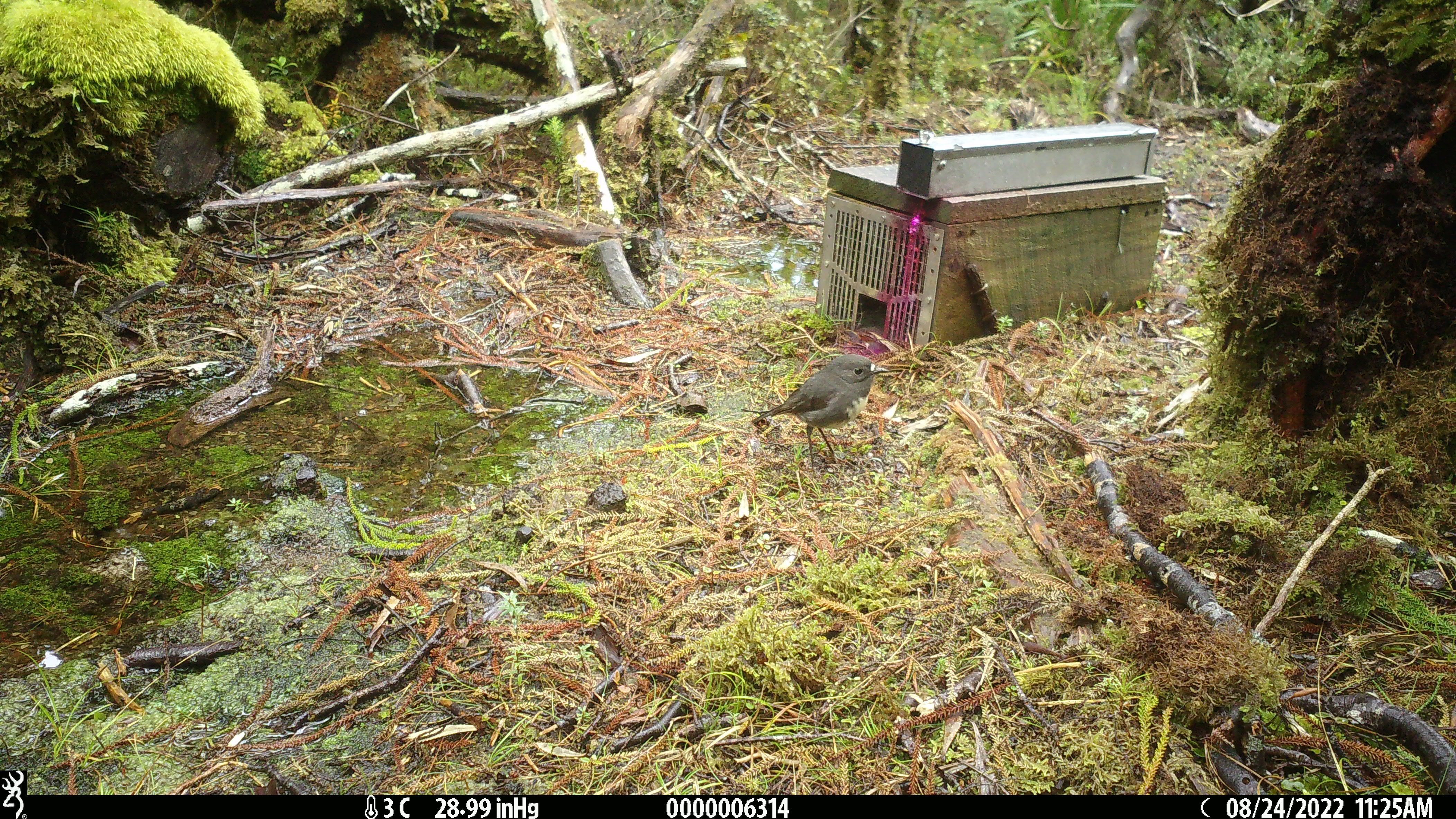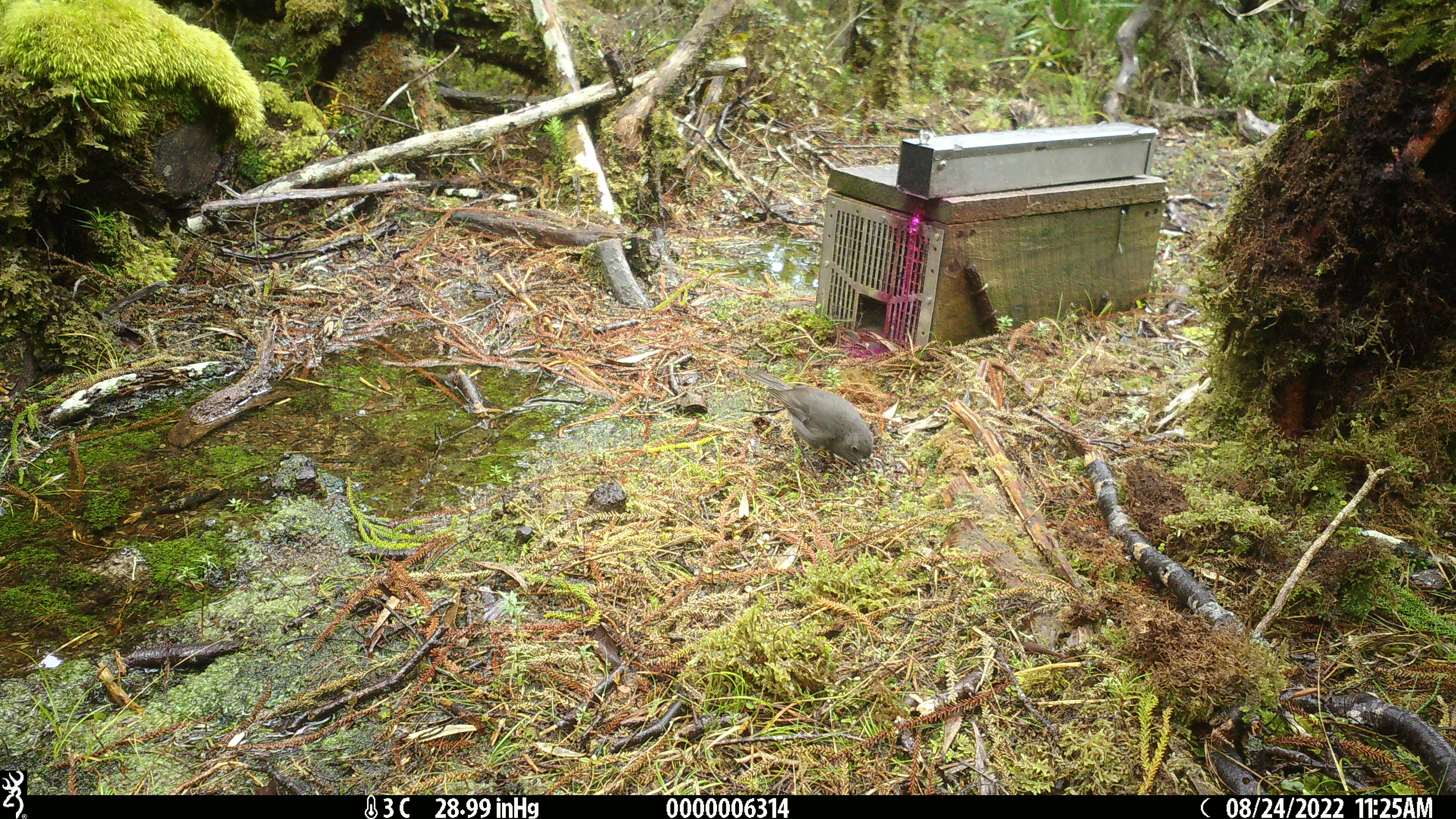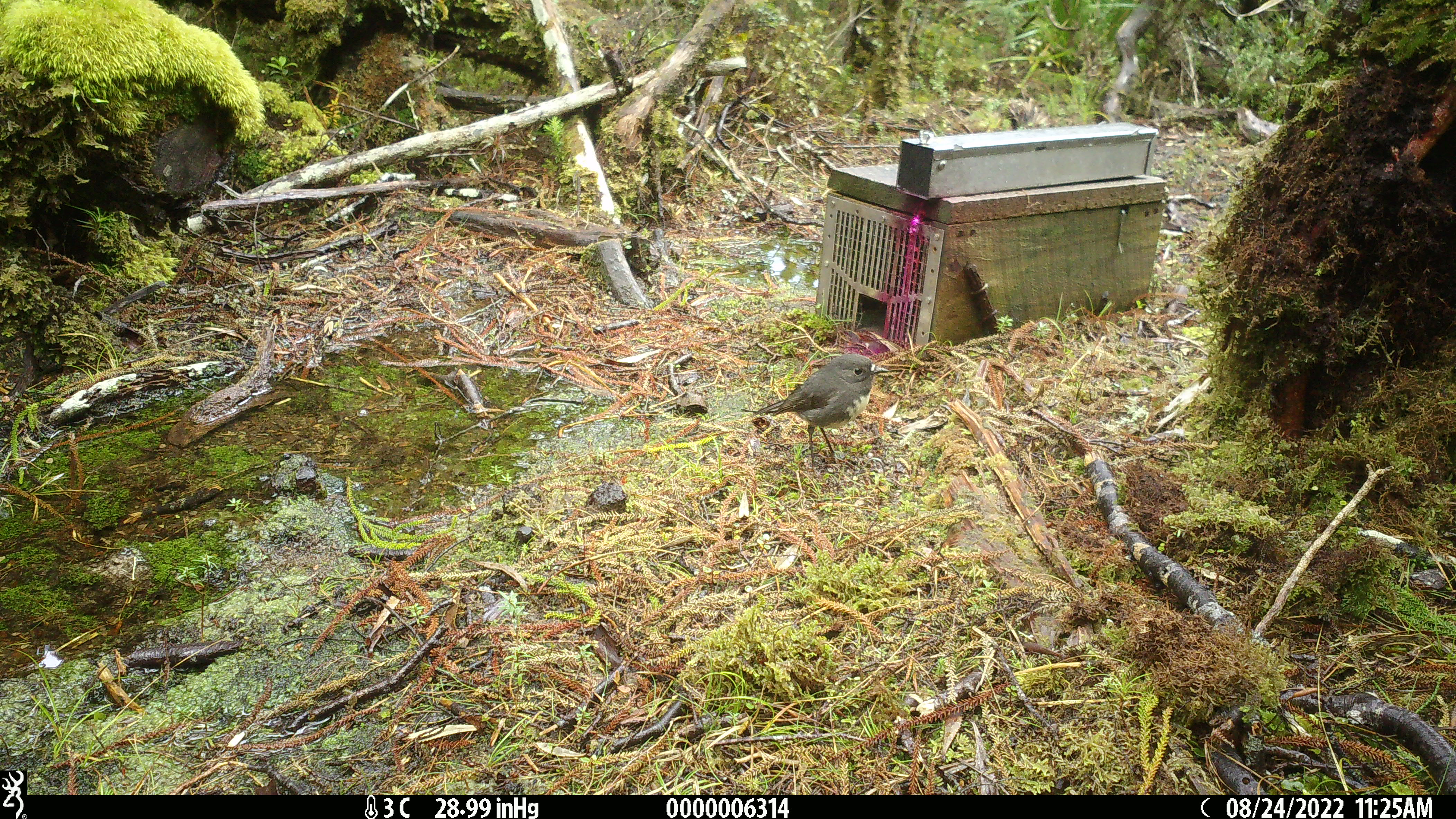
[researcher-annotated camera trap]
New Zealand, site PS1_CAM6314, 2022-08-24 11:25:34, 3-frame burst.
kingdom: Animalia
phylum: Chordata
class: Aves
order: Passeriformes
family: Petroicidae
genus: Petroica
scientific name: Petroica australis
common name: new zealand robin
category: robin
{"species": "robin (new zealand robin) (Petroica australis)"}